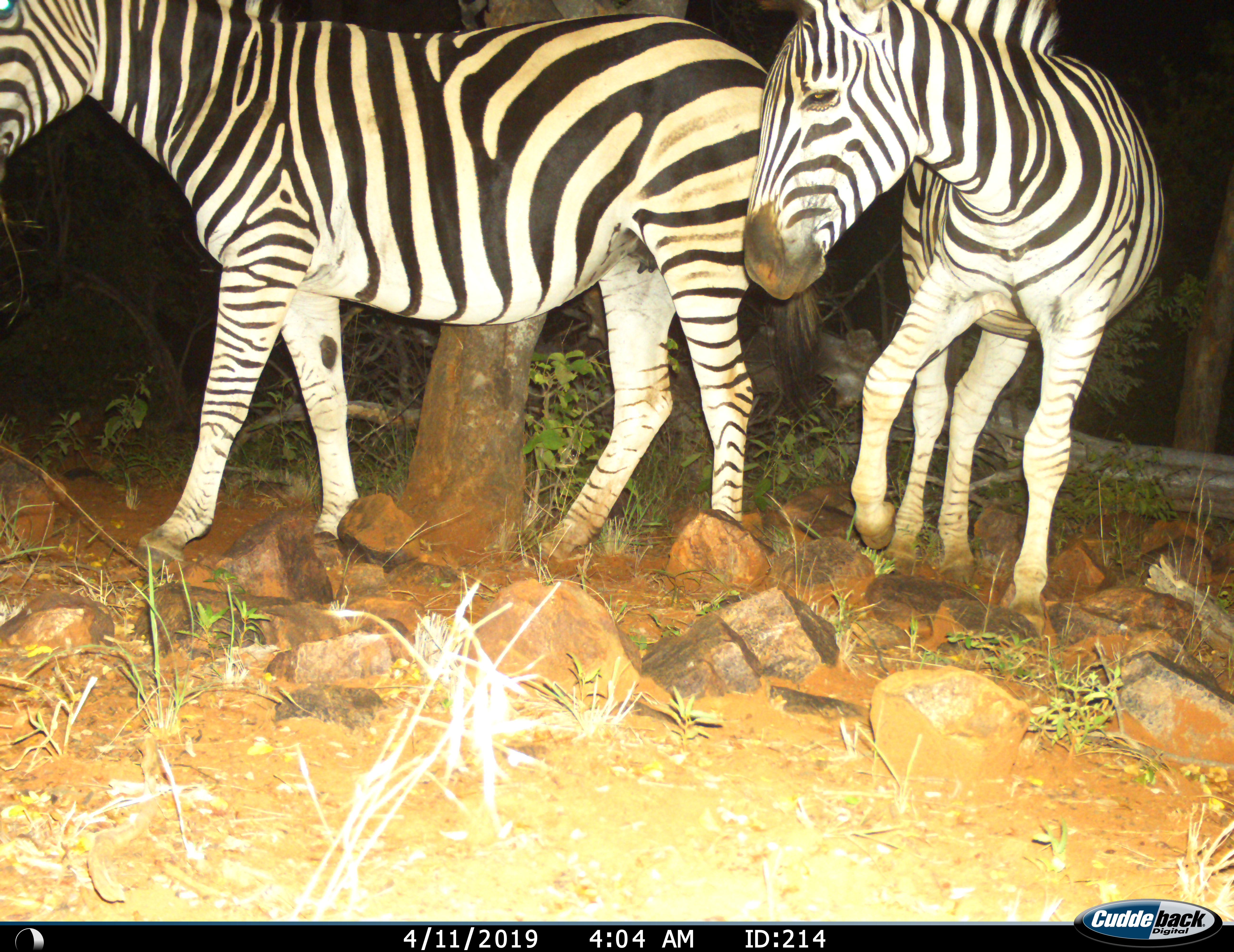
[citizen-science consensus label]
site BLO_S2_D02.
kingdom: Animalia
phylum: Chordata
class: Mammalia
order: Perissodactyla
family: Equidae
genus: Equus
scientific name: Equus quagga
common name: plains zebra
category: zebraplains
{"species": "zebraplains (plains zebra) (Equus quagga)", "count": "2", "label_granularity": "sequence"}